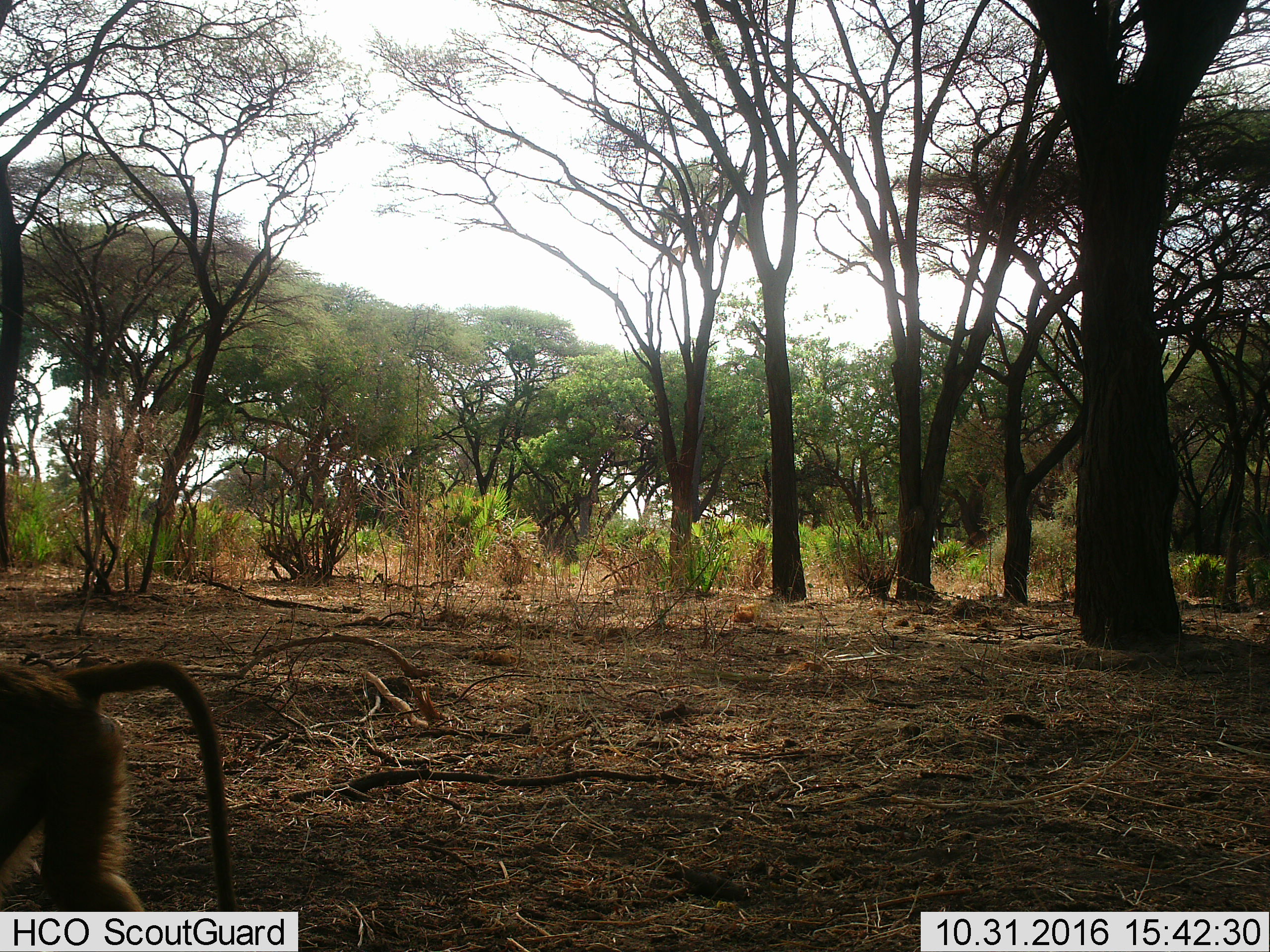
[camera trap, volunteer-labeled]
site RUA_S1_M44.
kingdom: Animalia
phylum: Chordata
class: Mammalia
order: Primates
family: Cercopithecidae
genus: Papio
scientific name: Papio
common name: baboon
Baboon (Papio), count 1. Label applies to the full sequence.